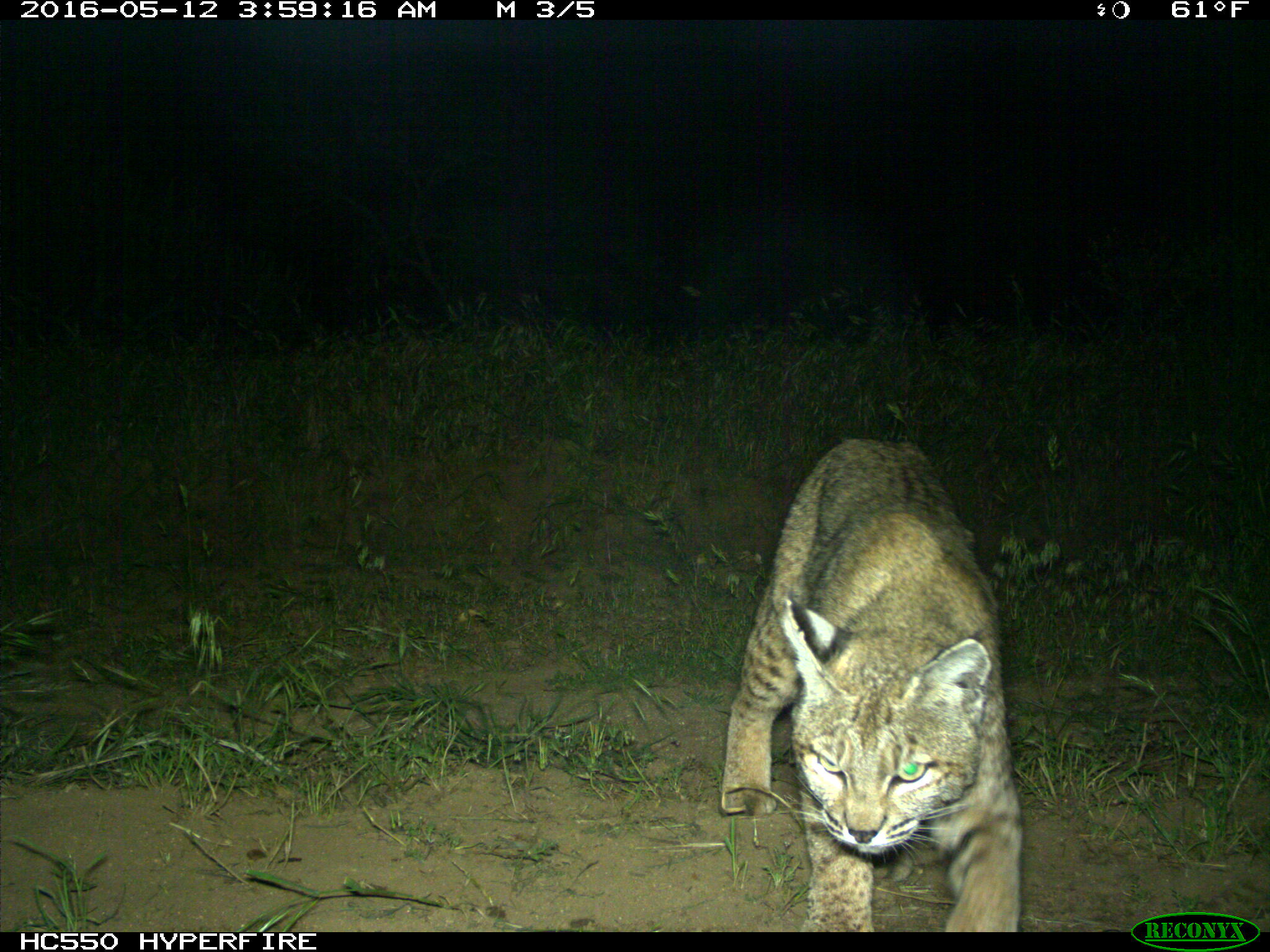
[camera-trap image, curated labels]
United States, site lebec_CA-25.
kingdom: Animalia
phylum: Chordata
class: Mammalia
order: Carnivora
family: Felidae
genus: Lynx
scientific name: Lynx rufus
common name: bobcat